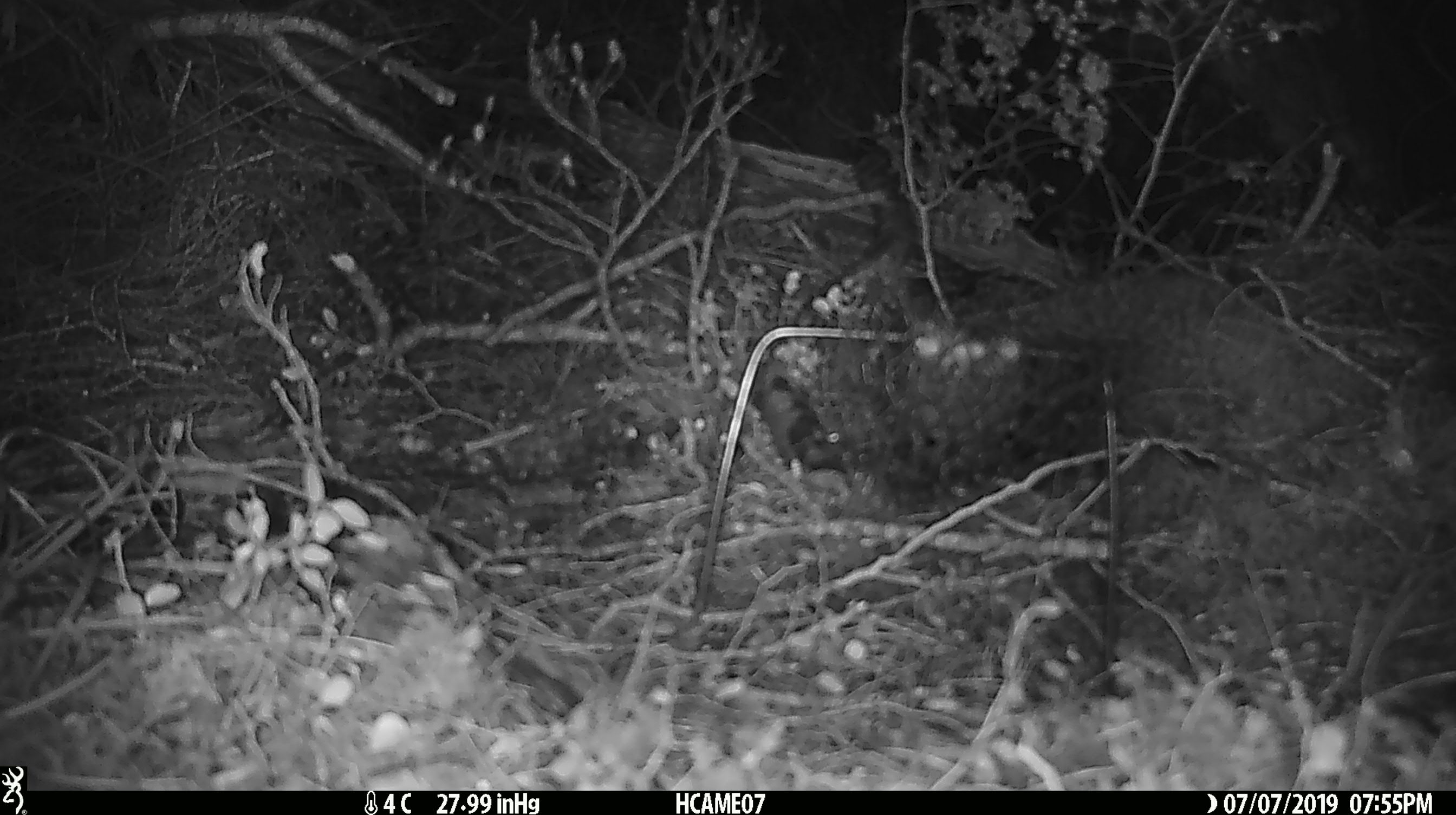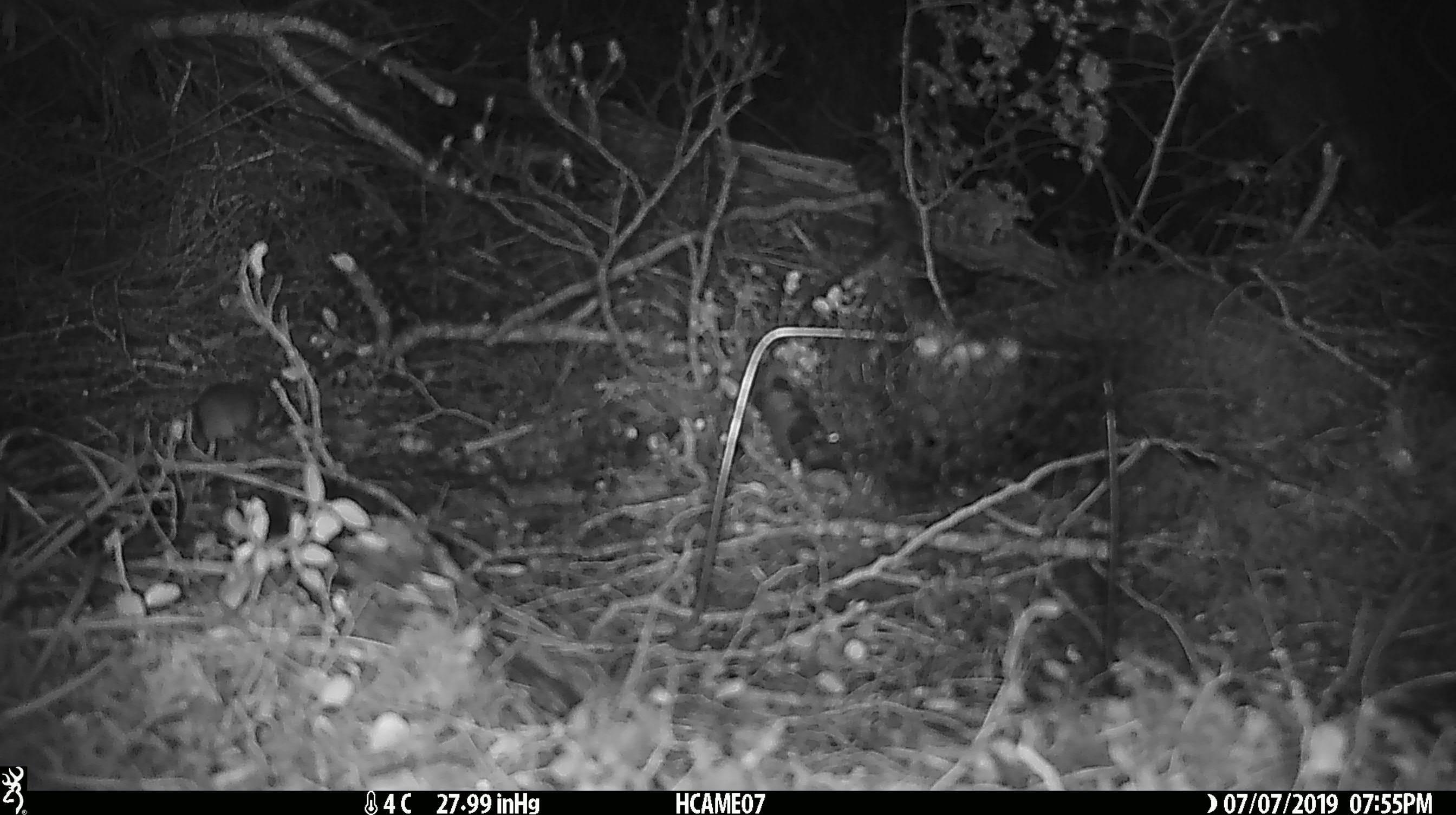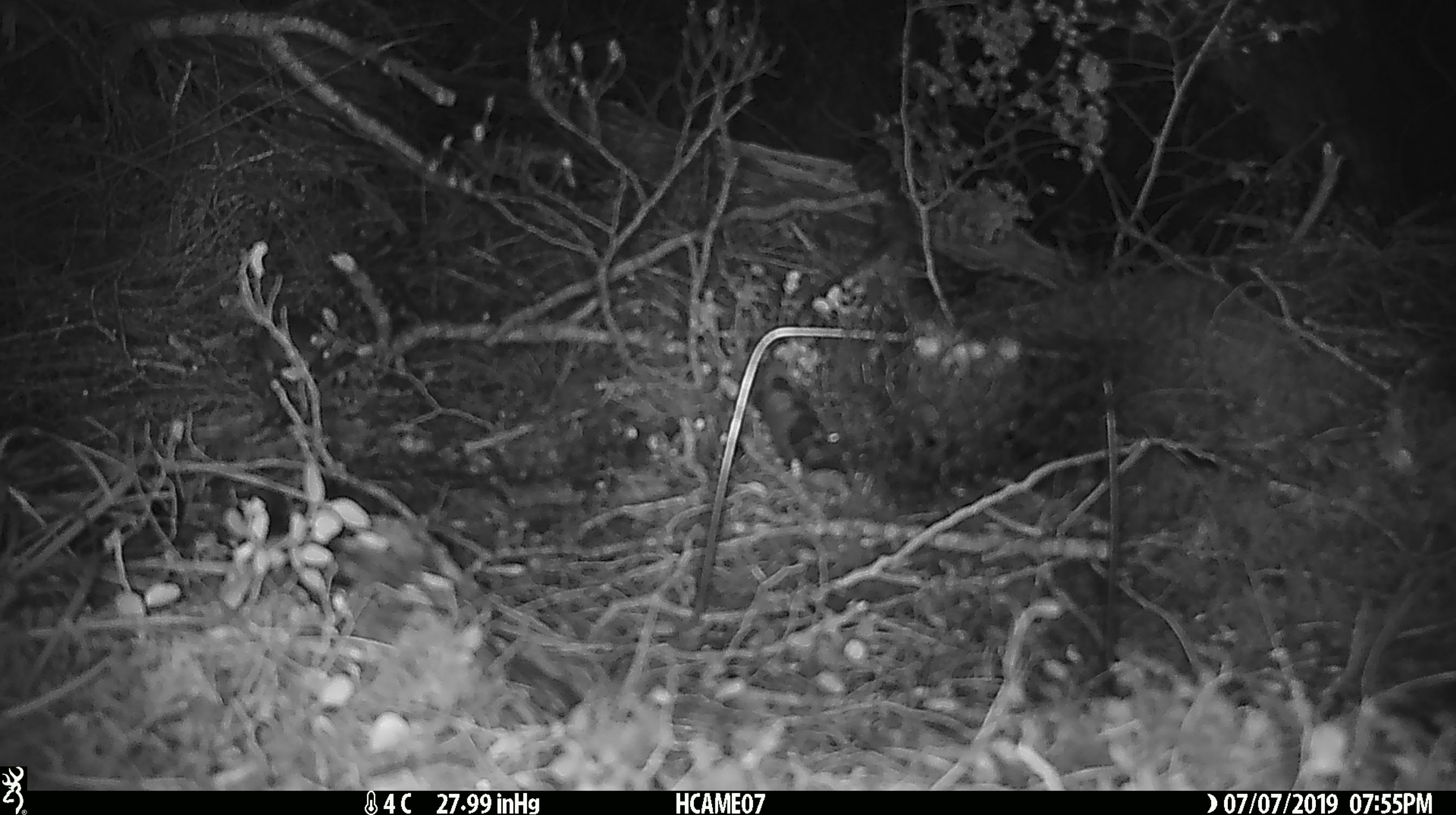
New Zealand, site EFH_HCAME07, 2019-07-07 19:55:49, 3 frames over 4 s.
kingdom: Animalia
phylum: Chordata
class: Mammalia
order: Rodentia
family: Muridae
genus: Mus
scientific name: Mus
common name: mouse